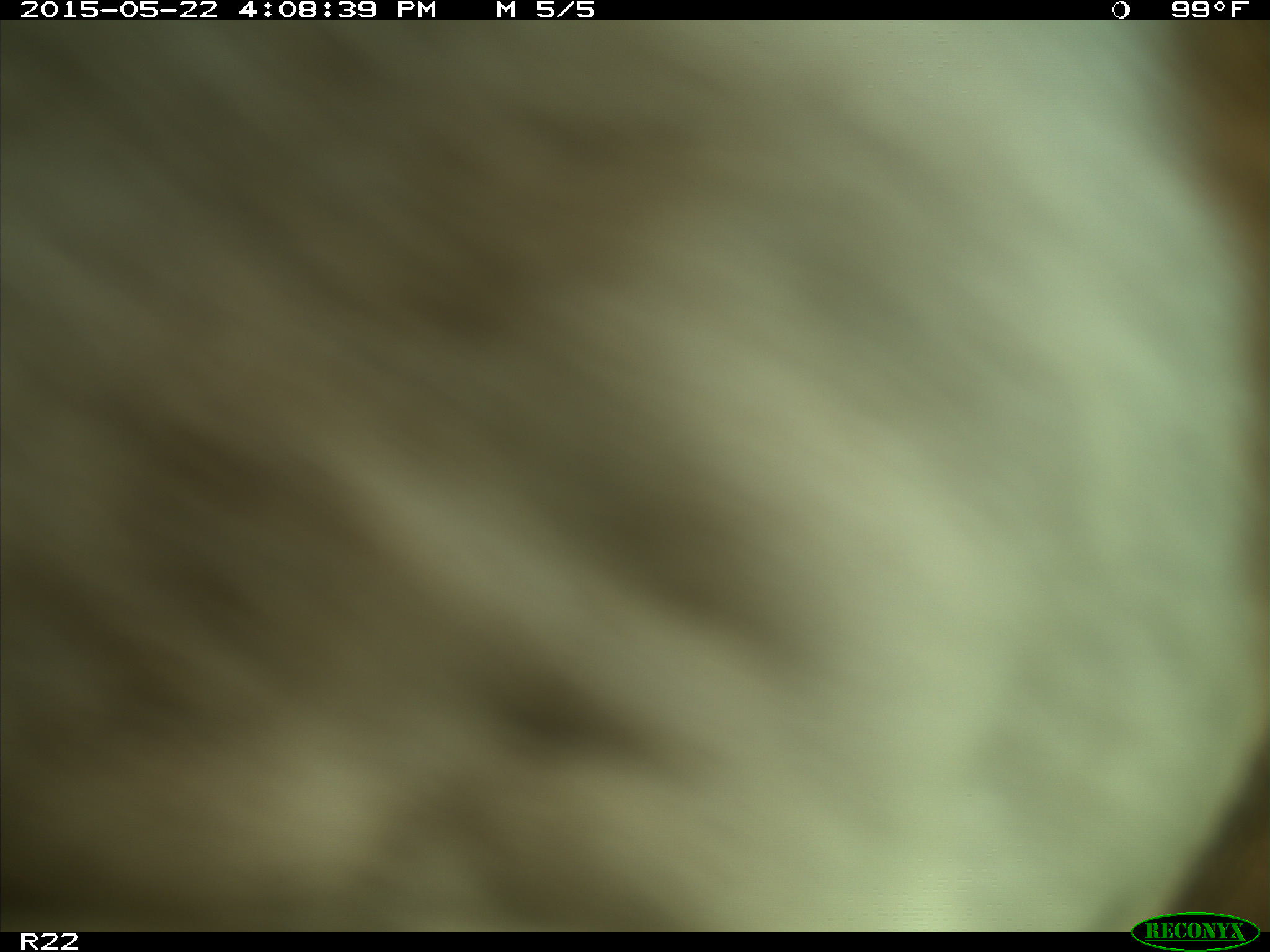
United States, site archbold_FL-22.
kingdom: Animalia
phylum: Chordata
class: Mammalia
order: Artiodactyla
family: Bovidae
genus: Bos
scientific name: Bos taurus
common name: domestic cow